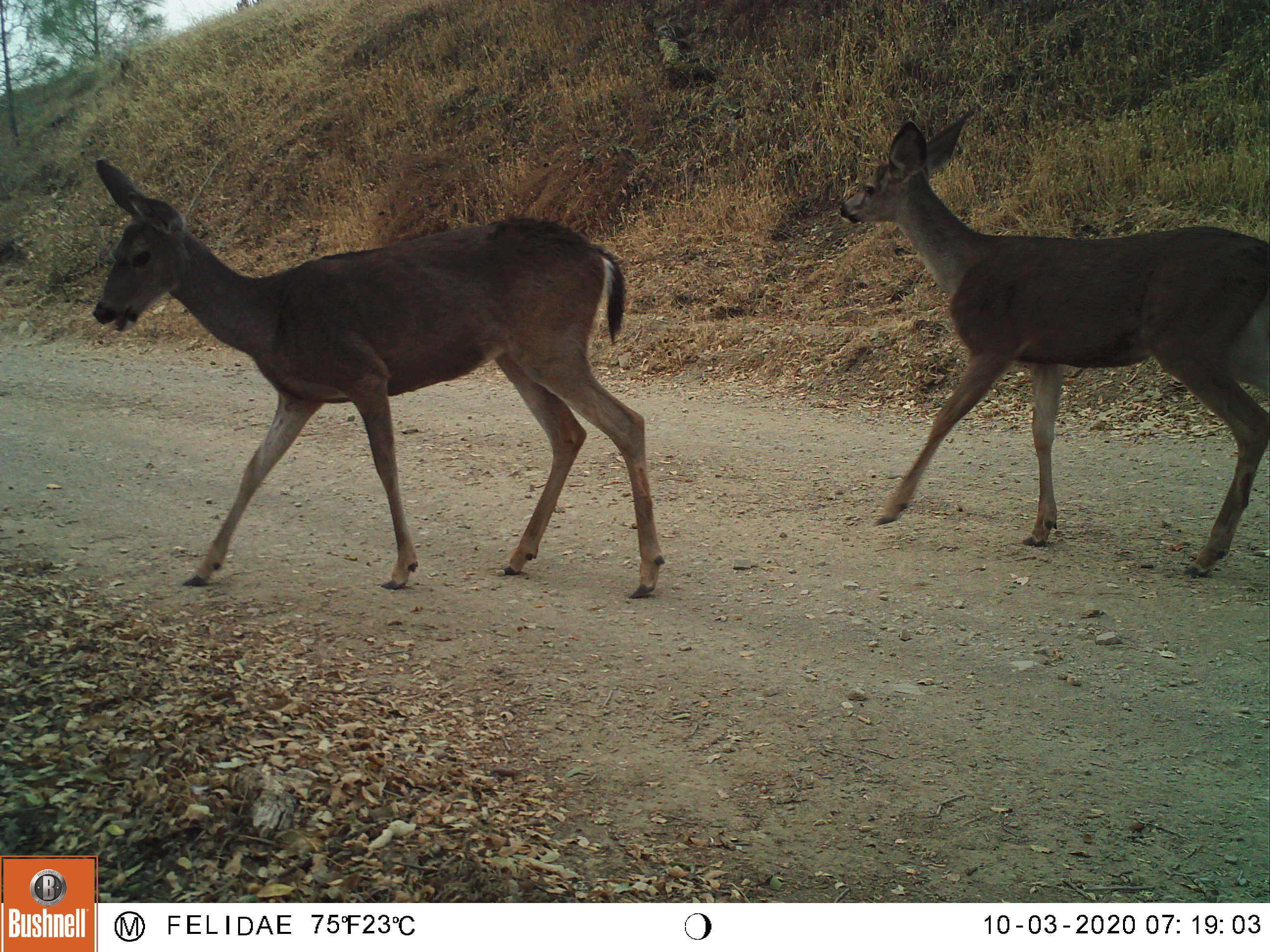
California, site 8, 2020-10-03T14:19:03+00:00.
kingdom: Animalia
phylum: Chordata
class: Mammalia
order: Artiodactyla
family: Cervidae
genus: Odocoileus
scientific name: Odocoileus hemionus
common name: mule deer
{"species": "mule deer (Odocoileus hemionus)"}